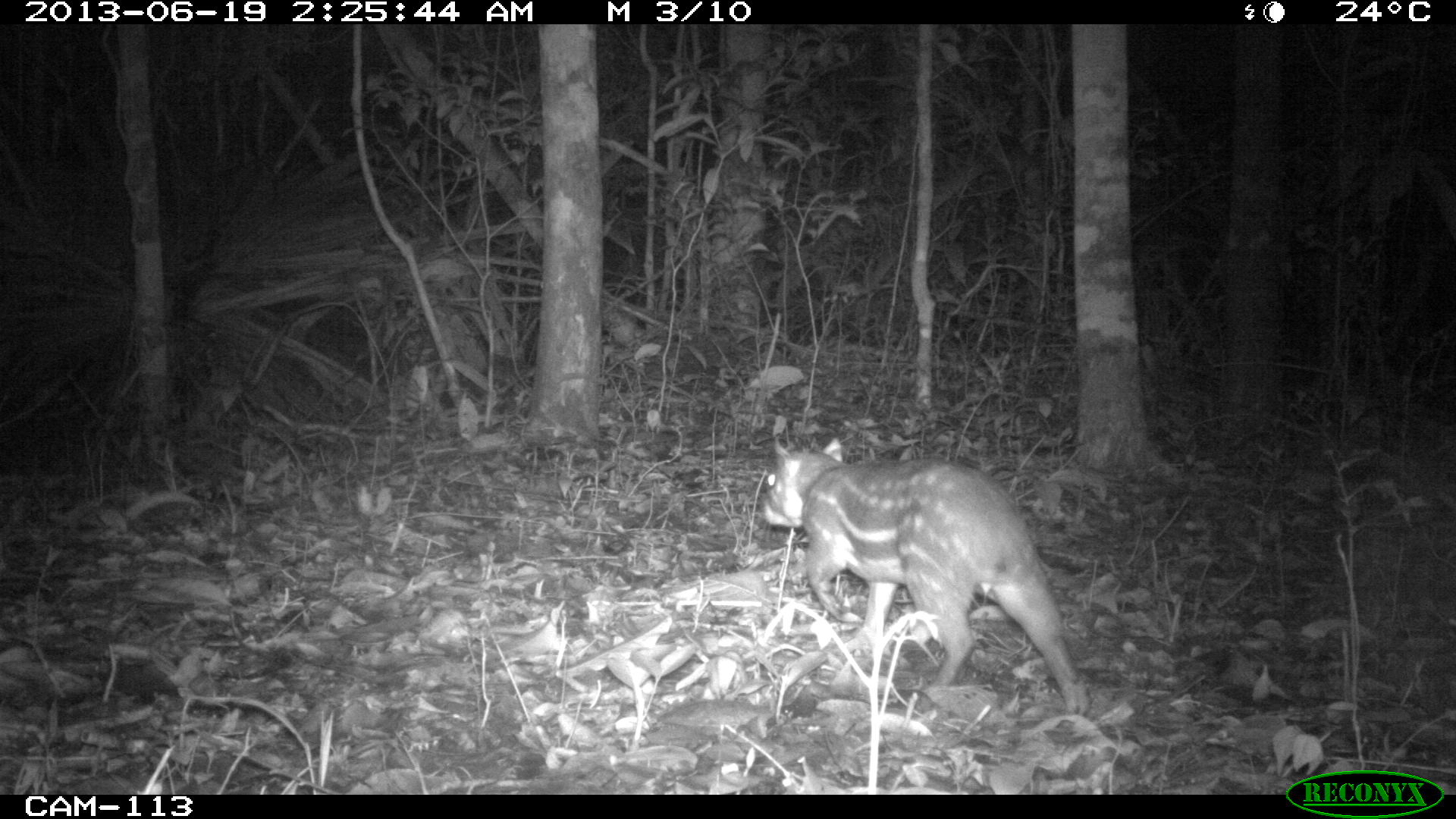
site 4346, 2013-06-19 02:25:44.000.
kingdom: Animalia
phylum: Chordata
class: Mammalia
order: Rodentia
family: Cuniculidae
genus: Cuniculus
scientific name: Cuniculus paca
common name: lowland paca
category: agouti paca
Agouti paca (lowland paca) (Cuniculus paca), count 1.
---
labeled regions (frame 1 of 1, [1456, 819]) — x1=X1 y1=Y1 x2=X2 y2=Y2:
agouti paca: x1=761 y1=431 x2=1092 y2=720